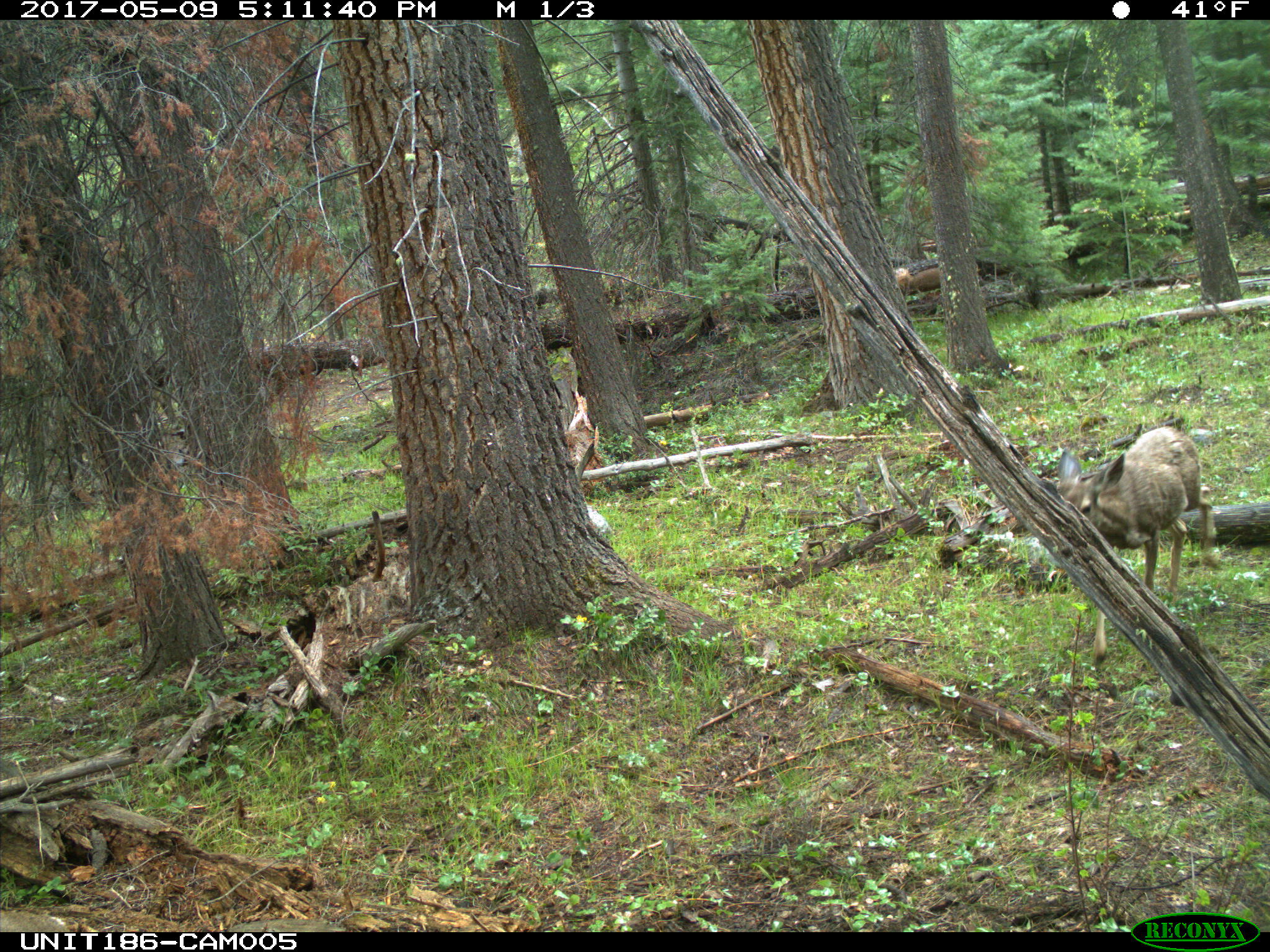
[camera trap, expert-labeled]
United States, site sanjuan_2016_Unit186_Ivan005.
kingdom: Animalia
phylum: Chordata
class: Mammalia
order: Artiodactyla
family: Cervidae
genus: Odocoileus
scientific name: Odocoileus hemionus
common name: mule deer